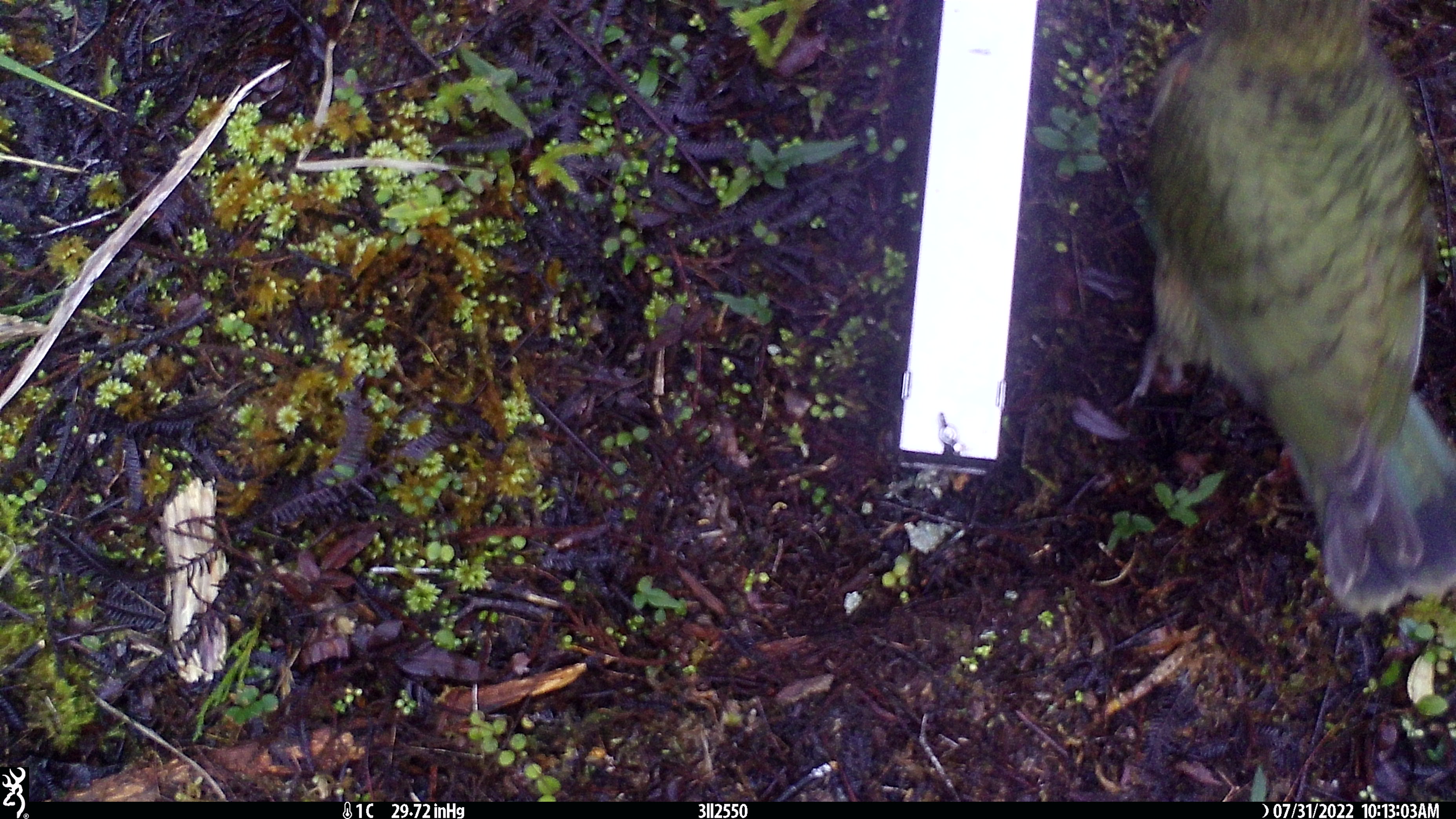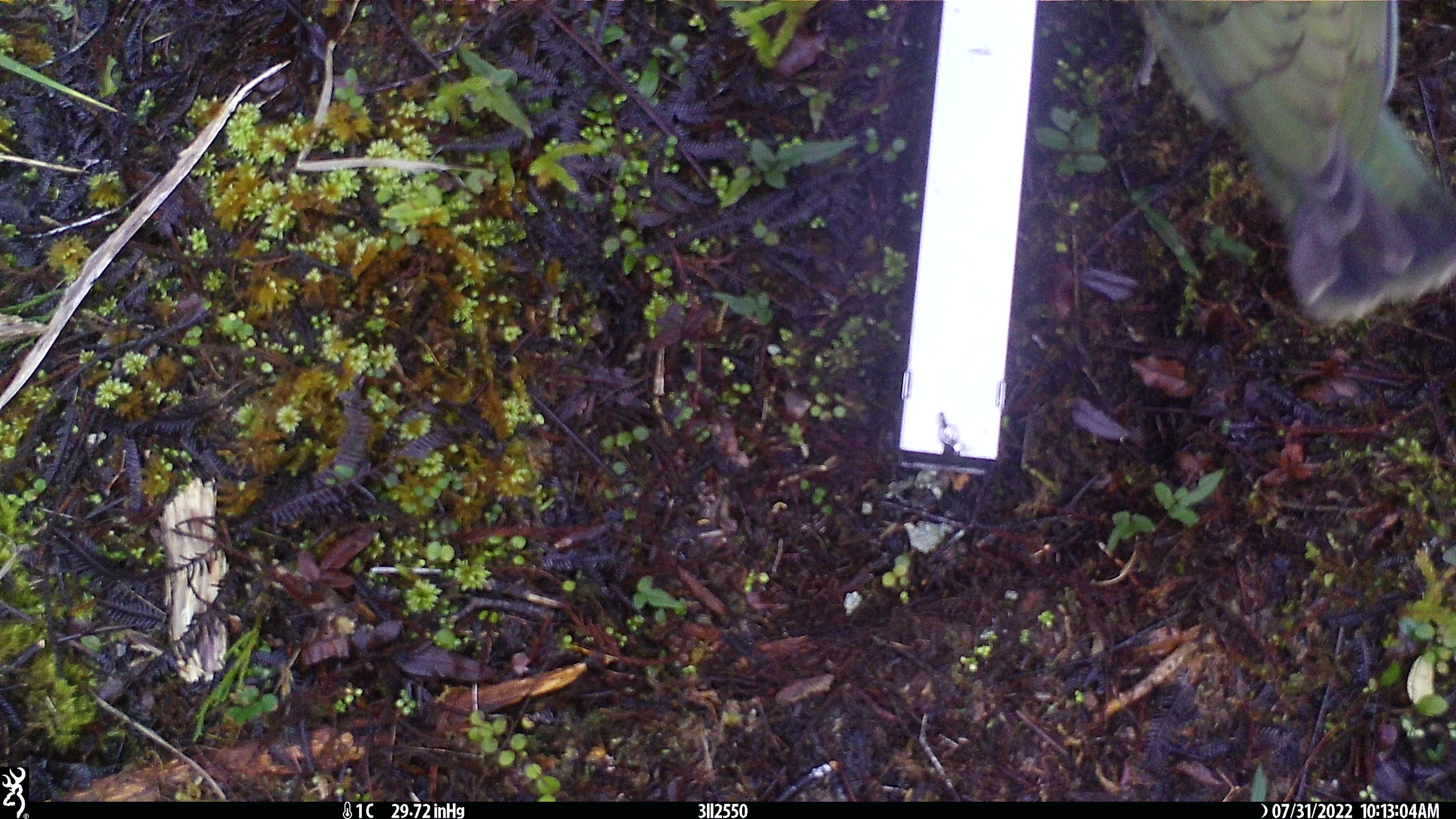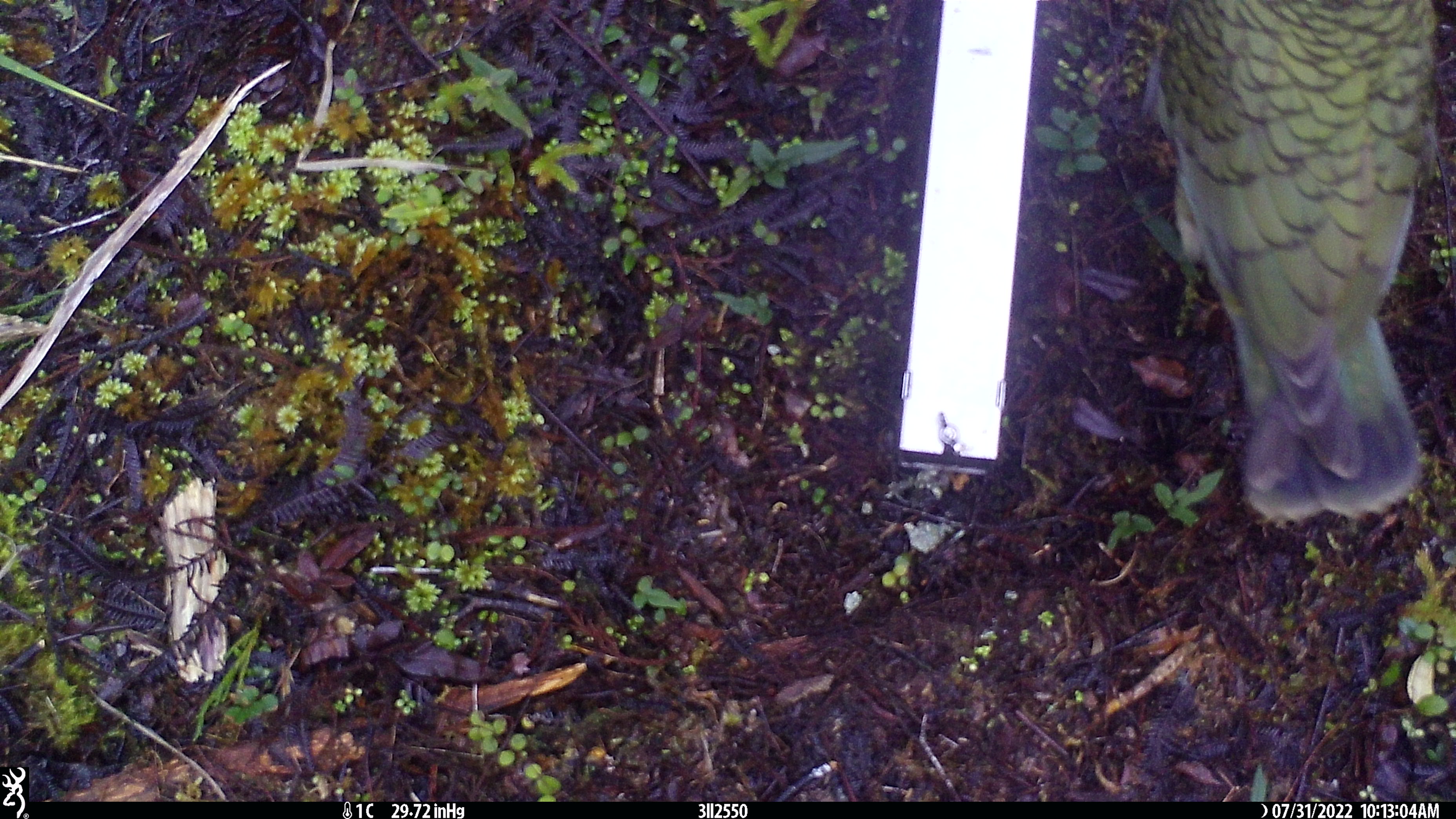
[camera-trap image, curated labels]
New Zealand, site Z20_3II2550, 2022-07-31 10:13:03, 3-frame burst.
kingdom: Animalia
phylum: Chordata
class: Aves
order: Psittaciformes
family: Strigopidae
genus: Nestor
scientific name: Nestor notabilis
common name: kea